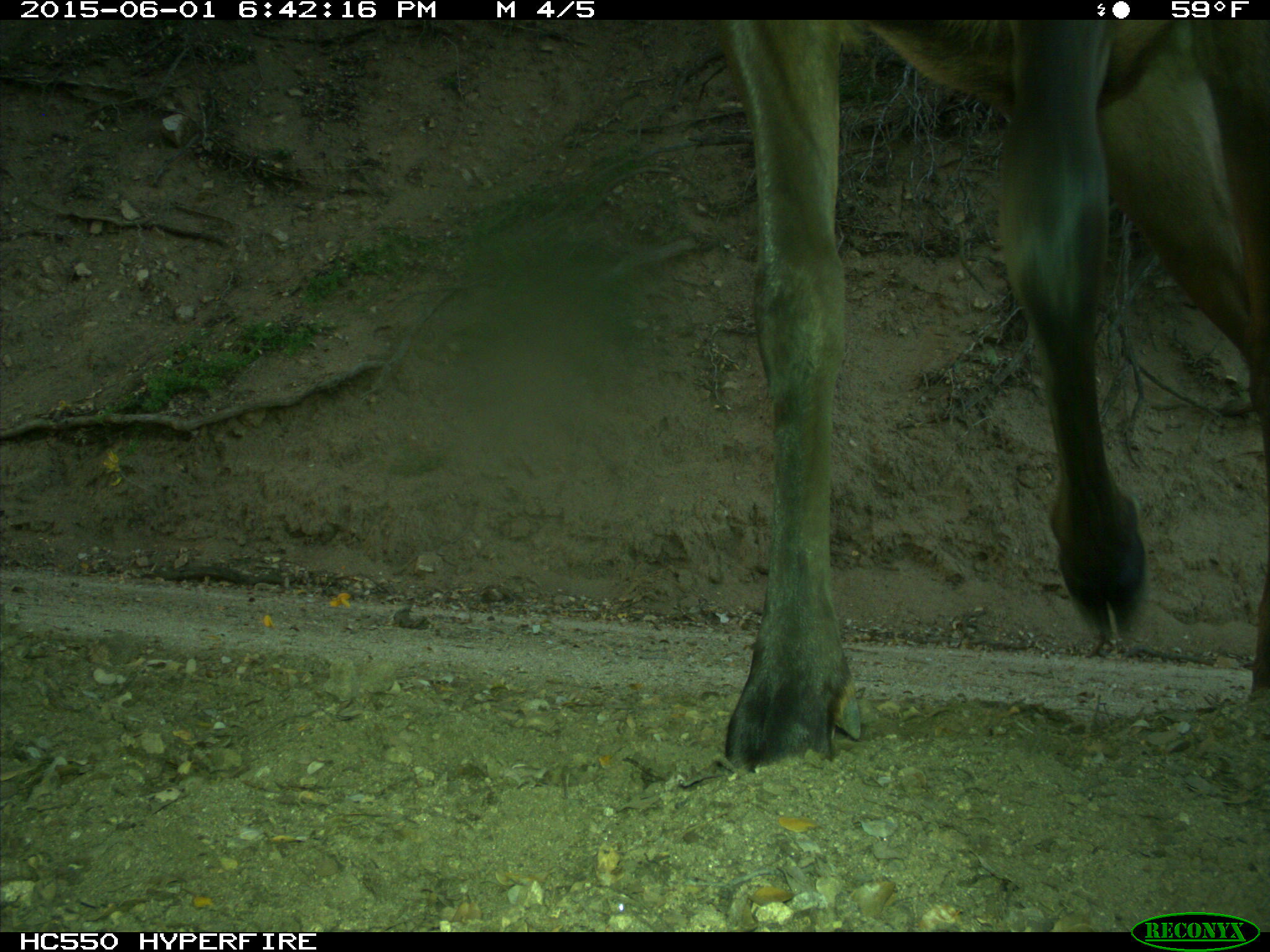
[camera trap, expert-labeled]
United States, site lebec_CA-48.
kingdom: Animalia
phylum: Chordata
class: Mammalia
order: Artiodactyla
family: Cervidae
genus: Cervus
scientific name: Cervus canadensis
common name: elk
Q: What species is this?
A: Cervus canadensis (elk).